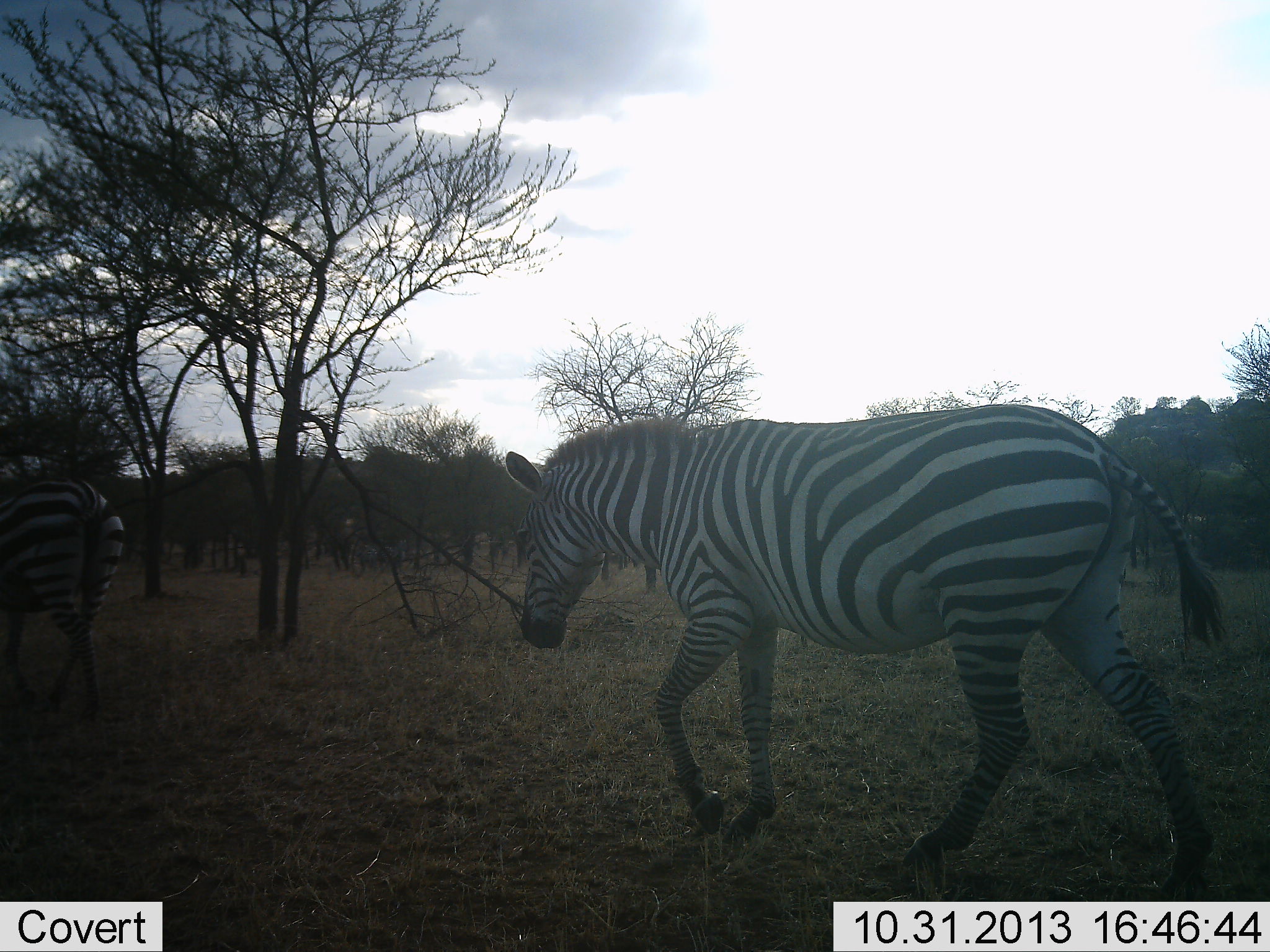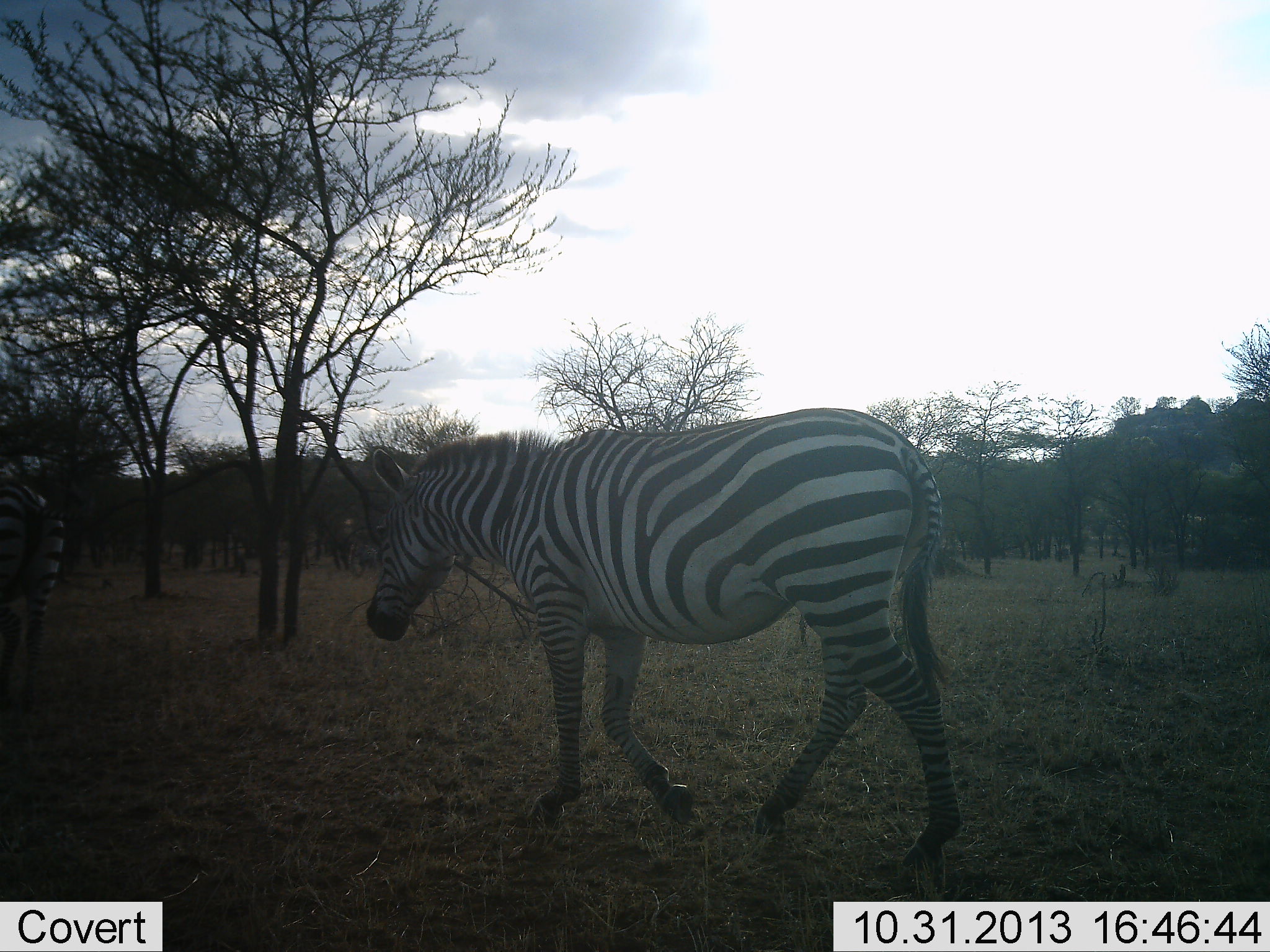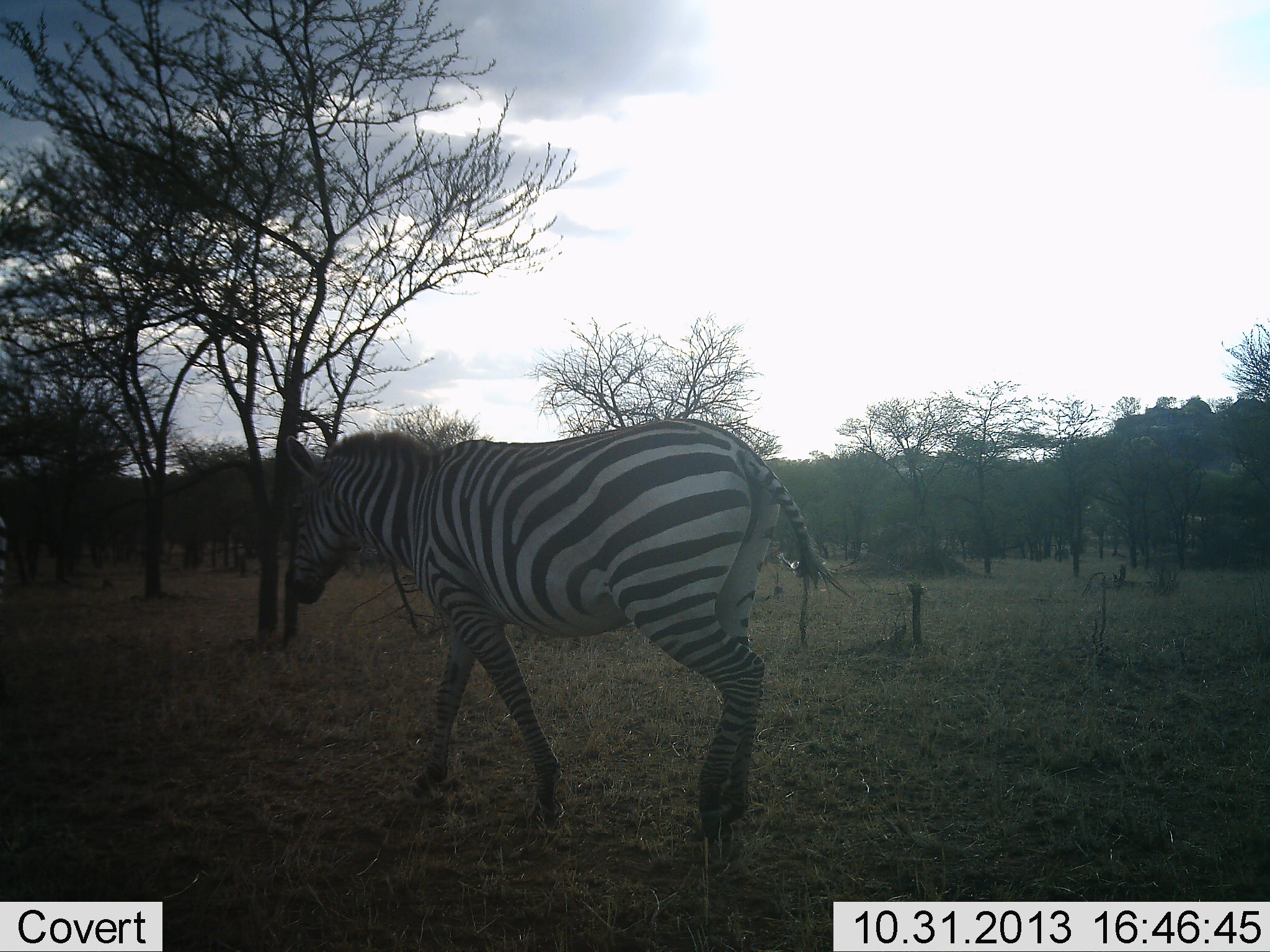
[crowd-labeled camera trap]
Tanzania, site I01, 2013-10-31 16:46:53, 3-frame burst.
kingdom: Animalia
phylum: Chordata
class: Mammalia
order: Perissodactyla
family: Equidae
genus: Equus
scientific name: Equus quagga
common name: plains zebra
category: zebra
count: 2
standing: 0%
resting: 0%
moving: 100%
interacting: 0%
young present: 0%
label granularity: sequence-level